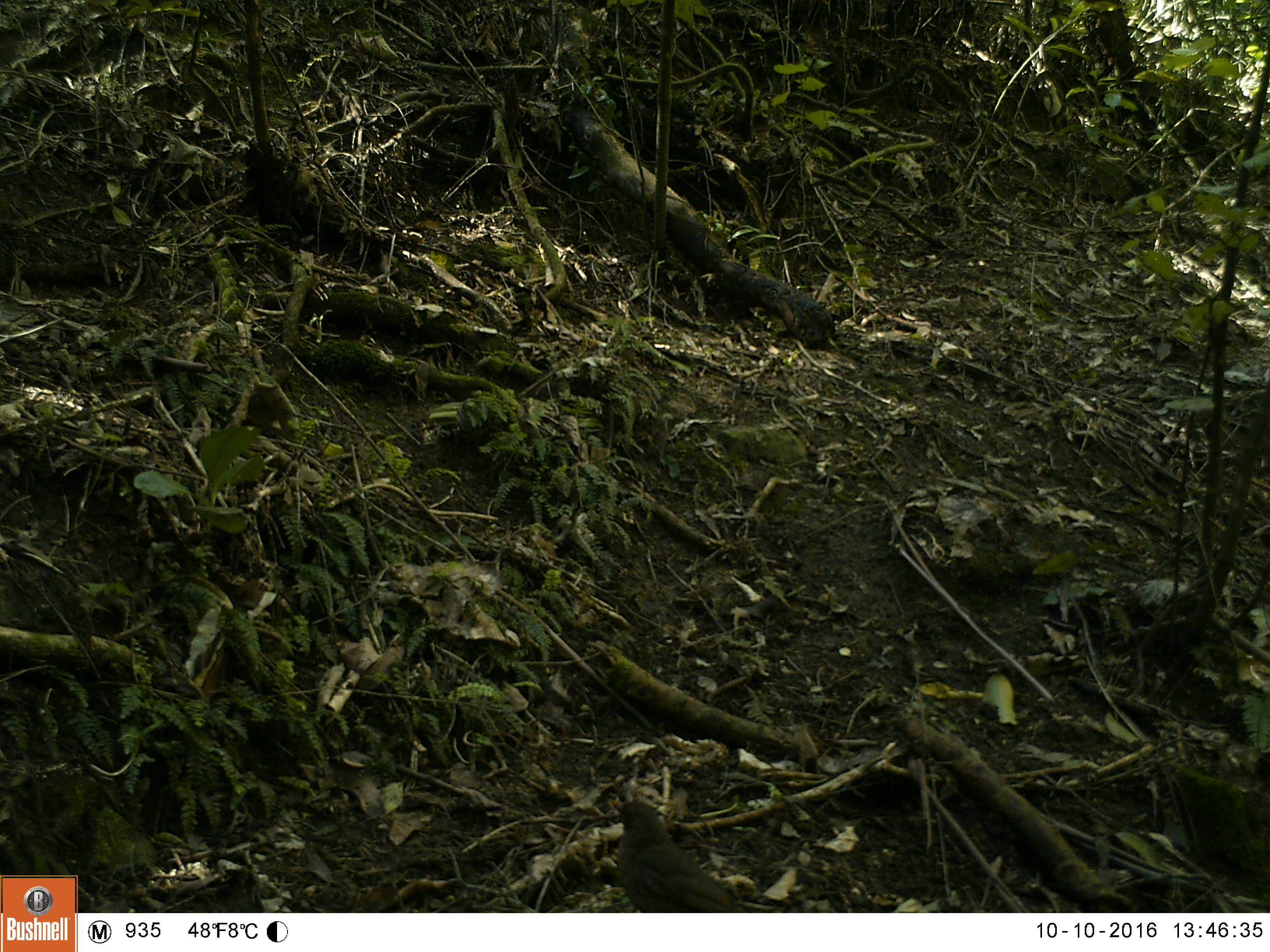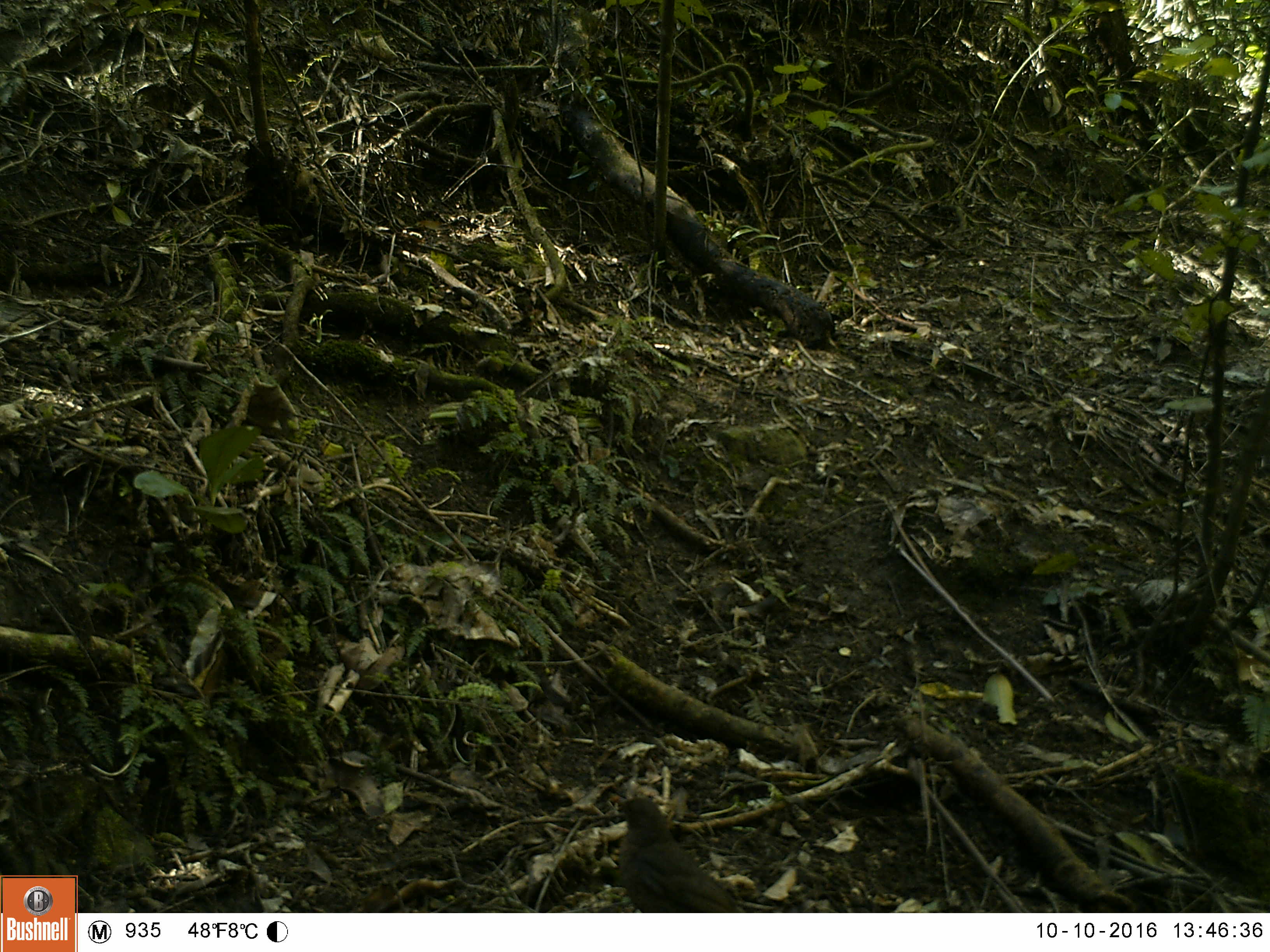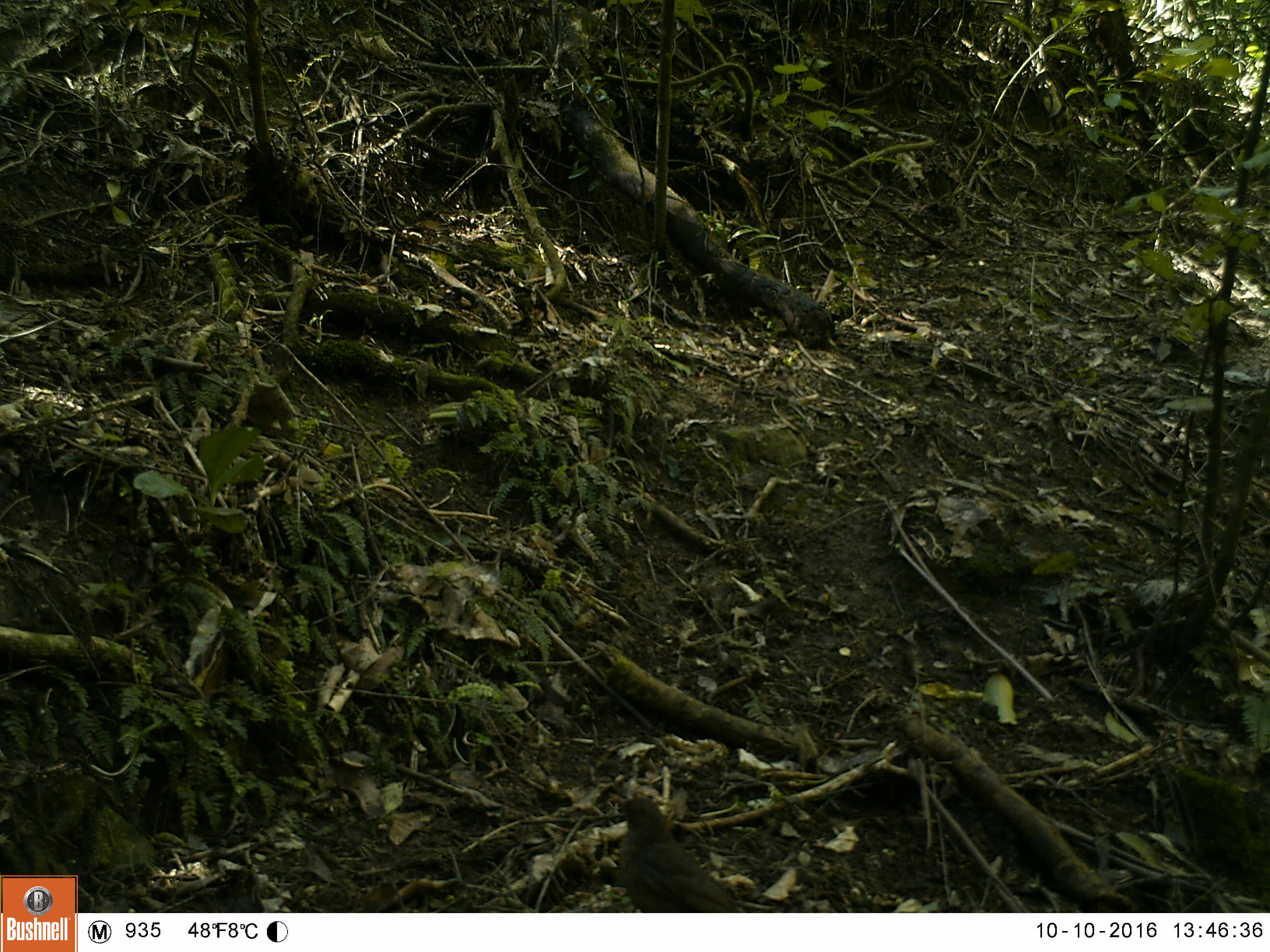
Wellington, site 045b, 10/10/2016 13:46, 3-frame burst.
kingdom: Animalia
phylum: Chordata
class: Aves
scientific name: Aves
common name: bird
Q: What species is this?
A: Bird (Aves).